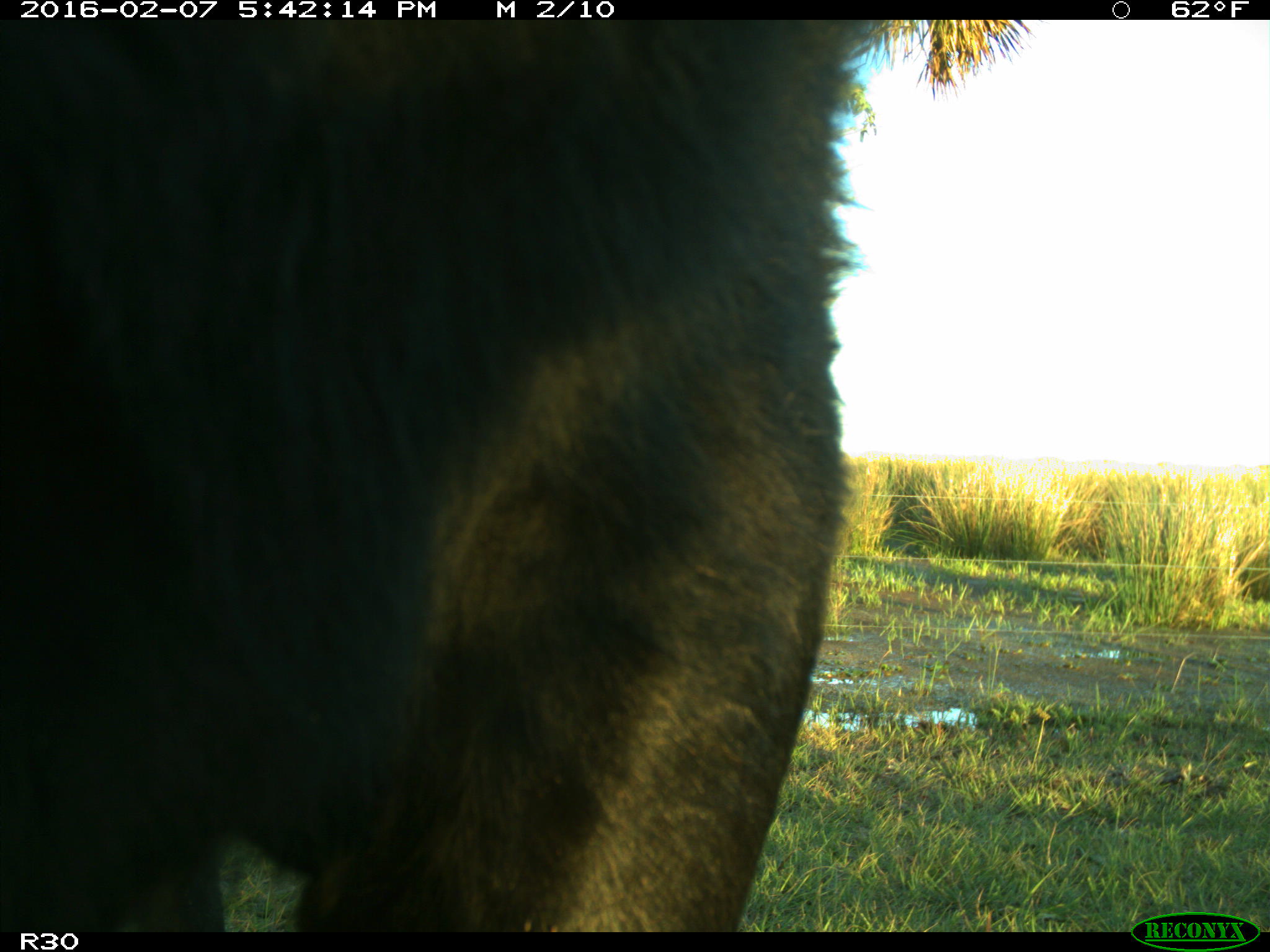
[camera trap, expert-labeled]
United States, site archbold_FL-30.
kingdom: Animalia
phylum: Chordata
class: Mammalia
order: Artiodactyla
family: Bovidae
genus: Bos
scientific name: Bos taurus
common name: domestic cow